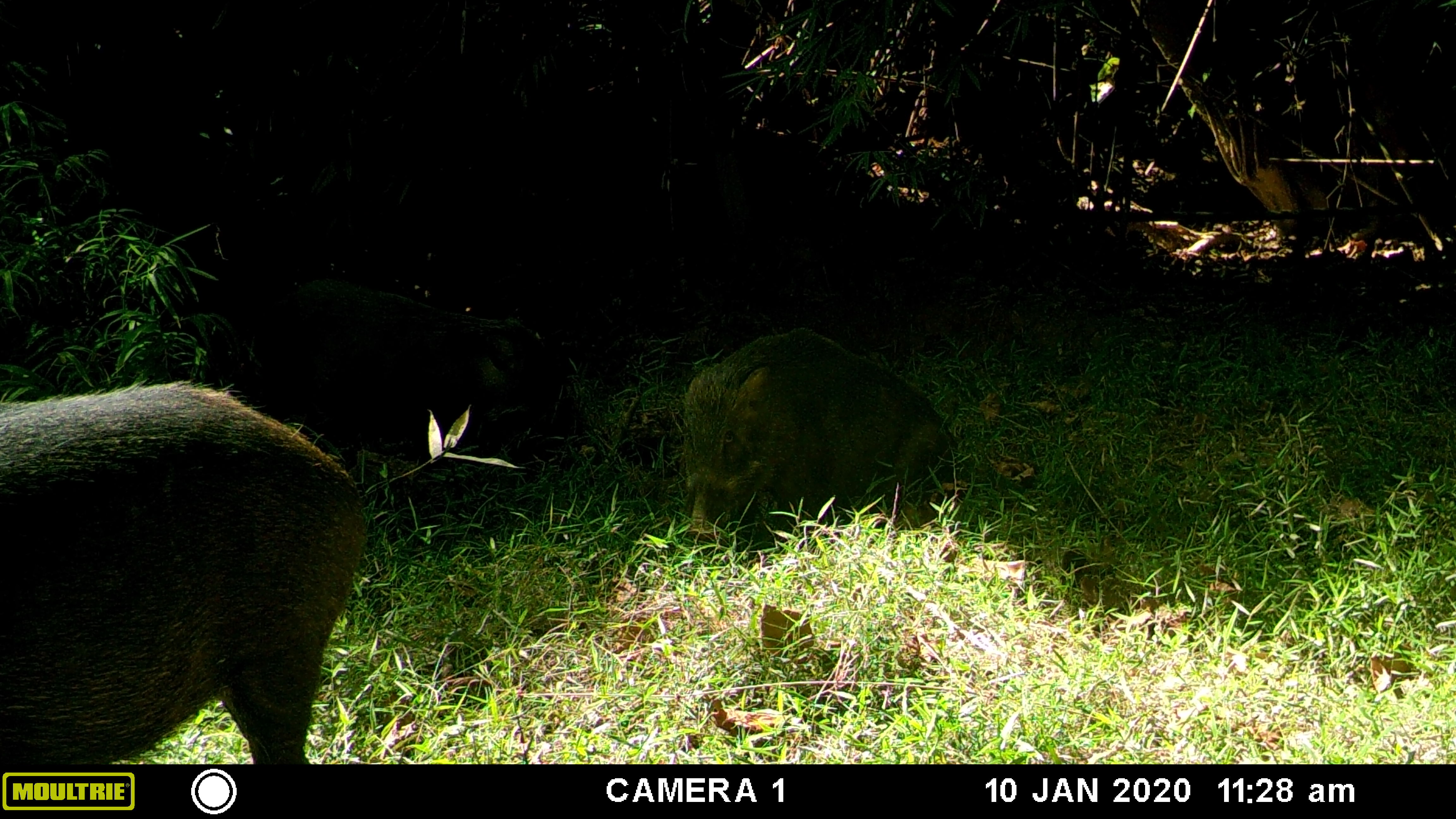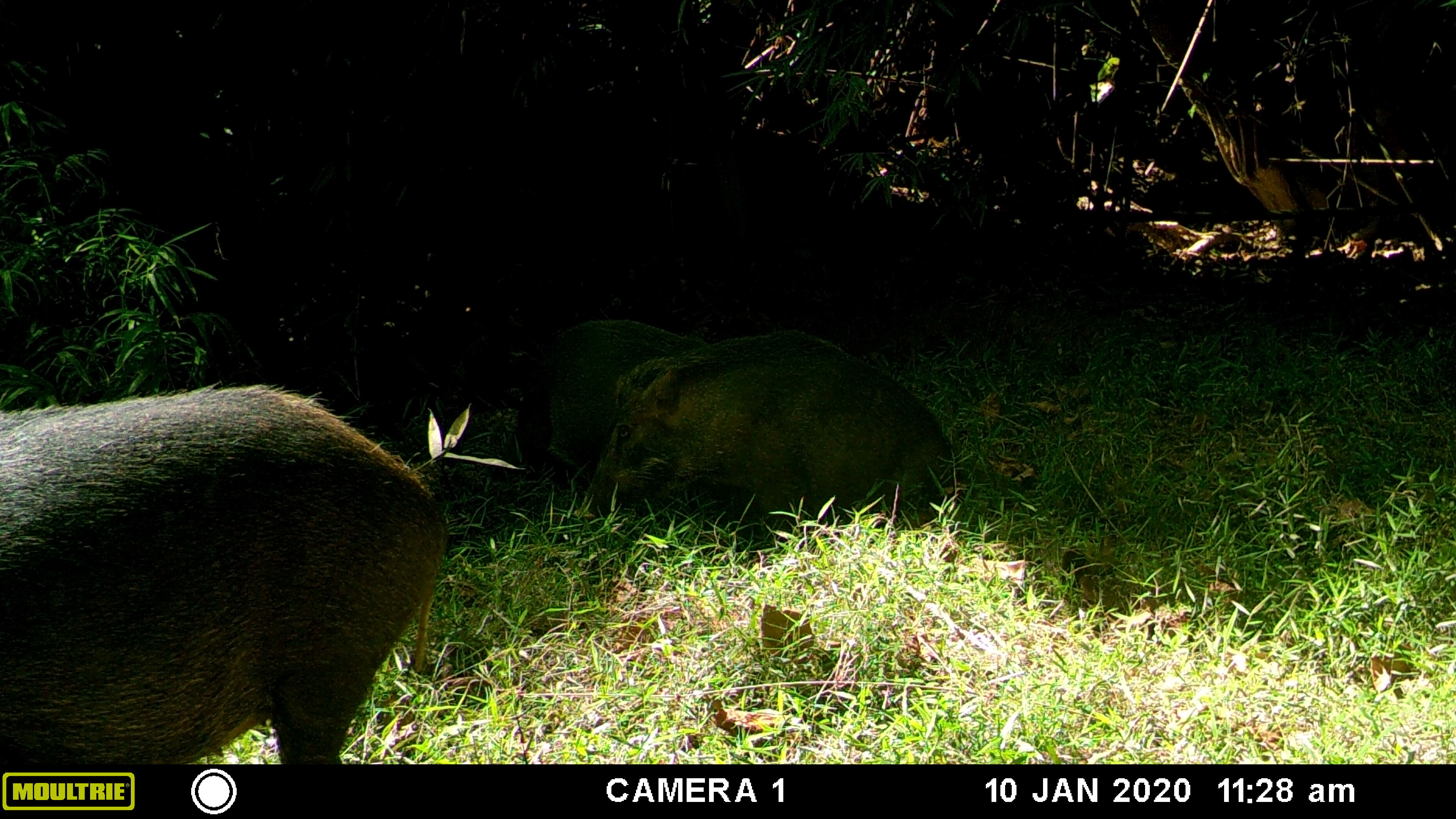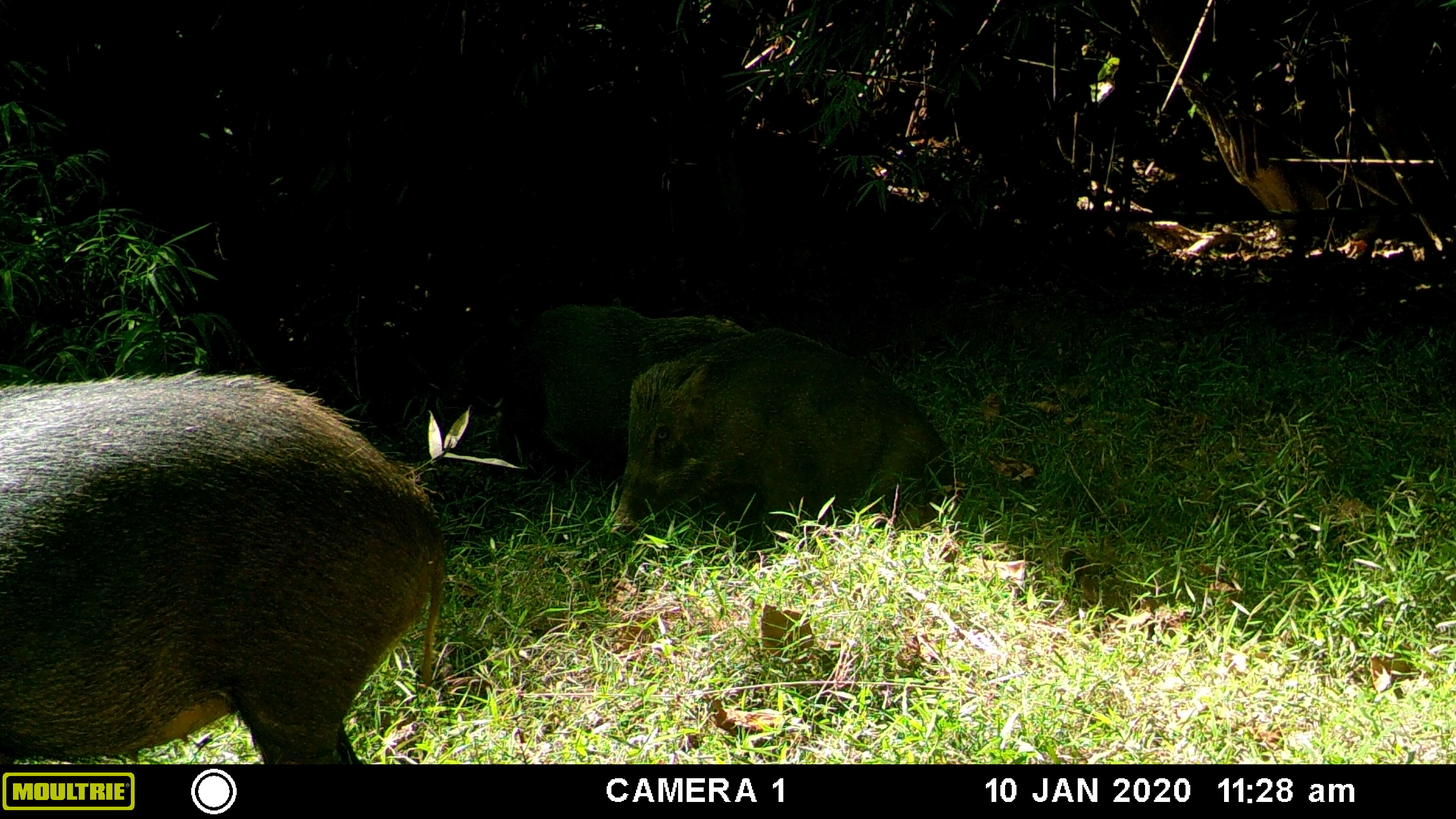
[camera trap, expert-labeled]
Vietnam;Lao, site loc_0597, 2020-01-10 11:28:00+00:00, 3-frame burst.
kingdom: Animalia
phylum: Chordata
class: Mammalia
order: Artiodactyla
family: Suidae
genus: Sus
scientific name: Sus scrofa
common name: eurasian wild pig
Eurasian wild pig (Sus scrofa). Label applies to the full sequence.